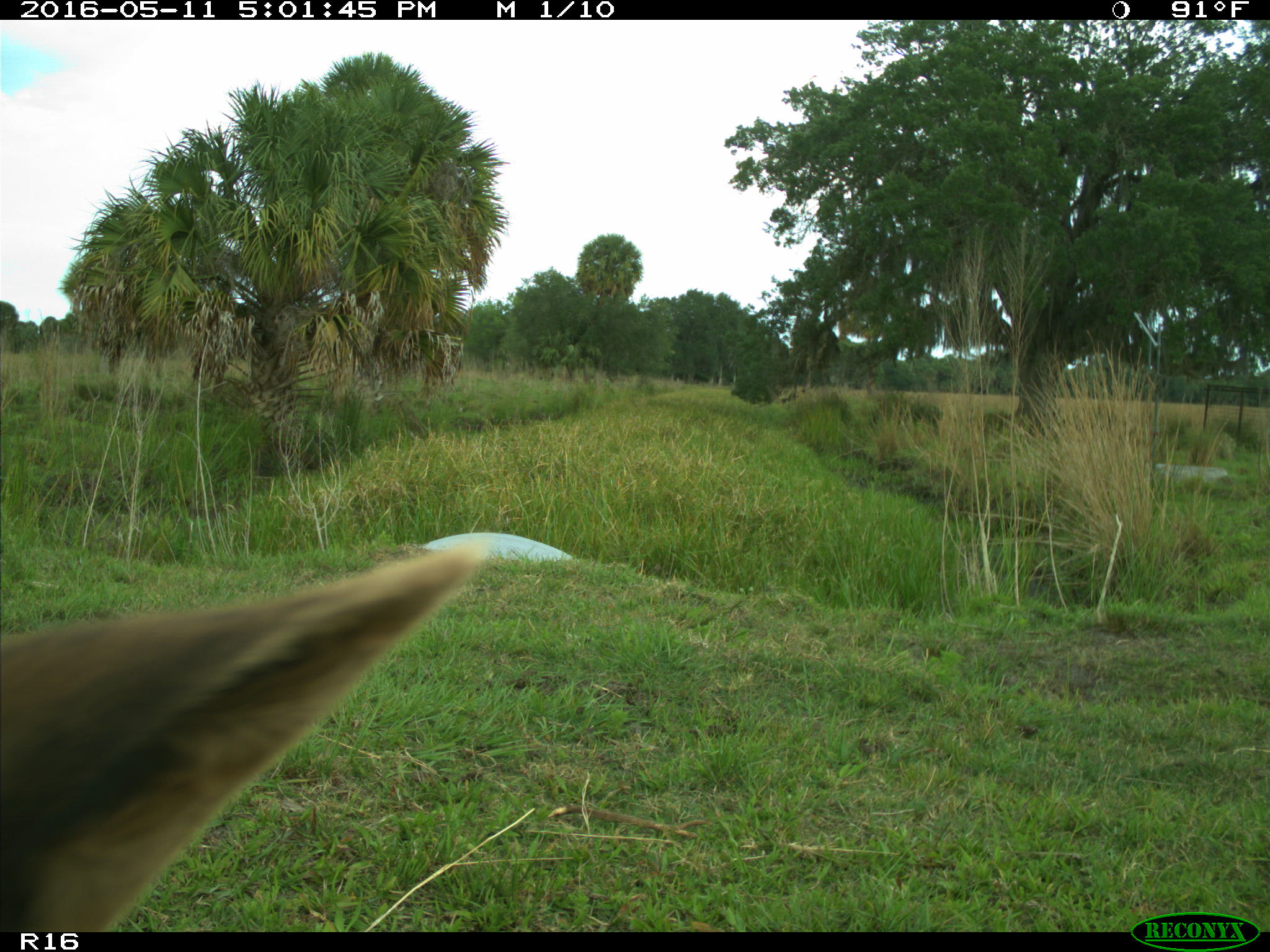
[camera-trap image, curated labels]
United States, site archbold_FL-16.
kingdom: Animalia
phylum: Chordata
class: Mammalia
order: Artiodactyla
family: Bovidae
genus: Bos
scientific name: Bos taurus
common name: domestic cow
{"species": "Bos taurus (domestic cow)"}